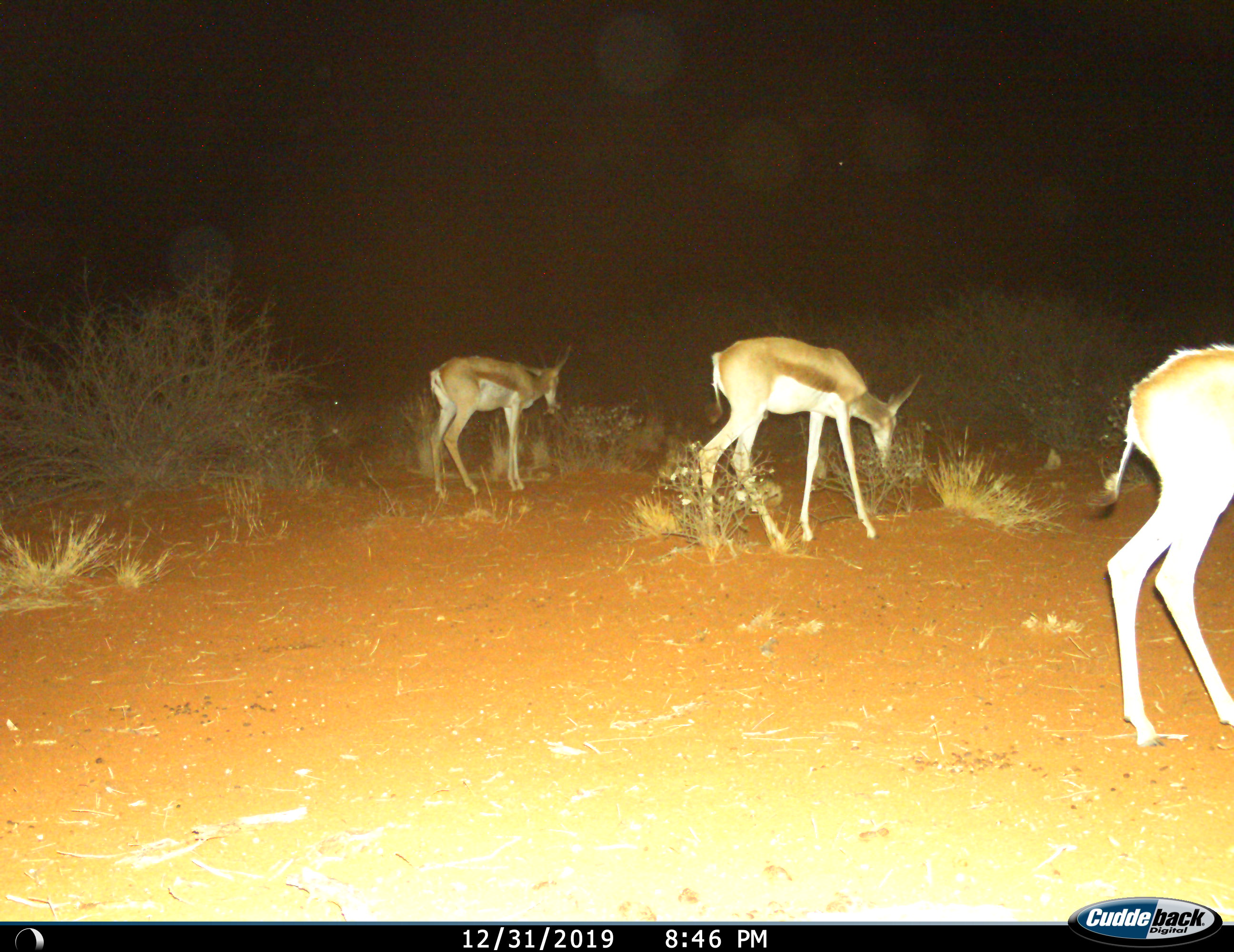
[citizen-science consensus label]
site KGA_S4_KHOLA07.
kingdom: Animalia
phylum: Chordata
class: Mammalia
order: Artiodactyla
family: Bovidae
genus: Antidorcas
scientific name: Antidorcas marsupialis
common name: springbok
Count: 3.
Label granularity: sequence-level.